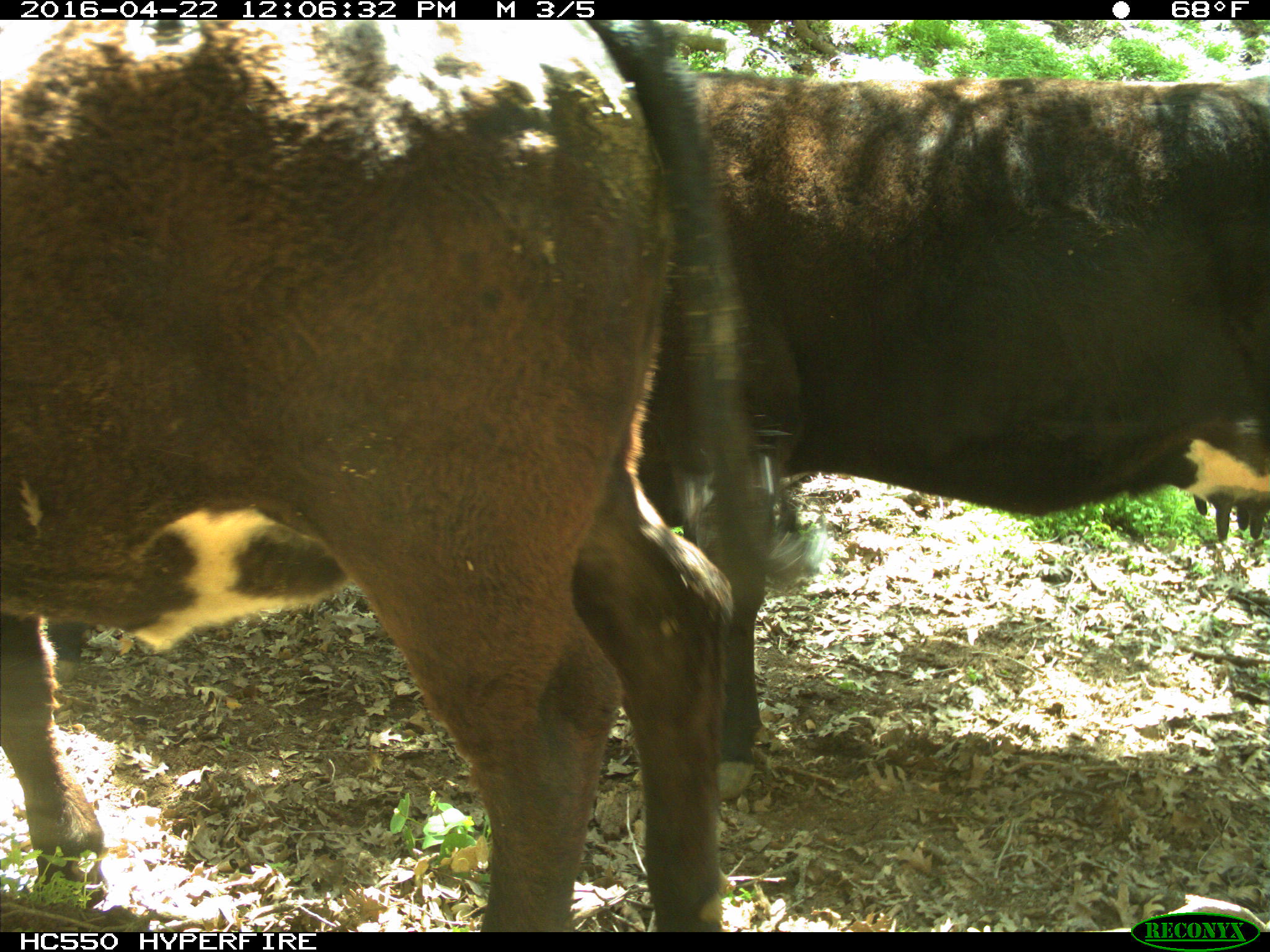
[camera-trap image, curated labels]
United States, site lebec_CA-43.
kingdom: Animalia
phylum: Chordata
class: Mammalia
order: Artiodactyla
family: Bovidae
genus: Bos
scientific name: Bos taurus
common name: domestic cow